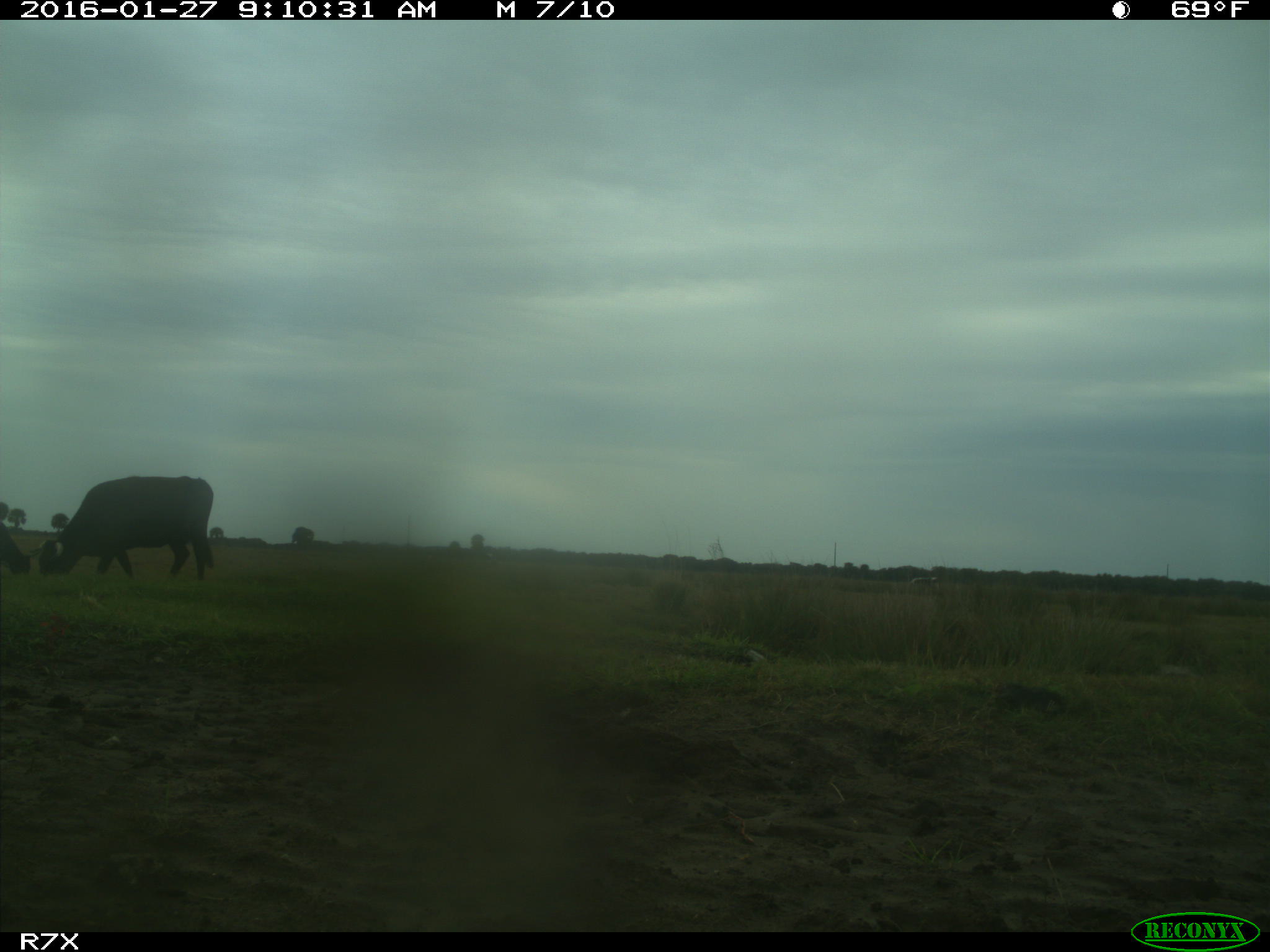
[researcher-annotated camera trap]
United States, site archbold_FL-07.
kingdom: Animalia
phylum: Chordata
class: Mammalia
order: Artiodactyla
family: Bovidae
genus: Bos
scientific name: Bos taurus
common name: domestic cow